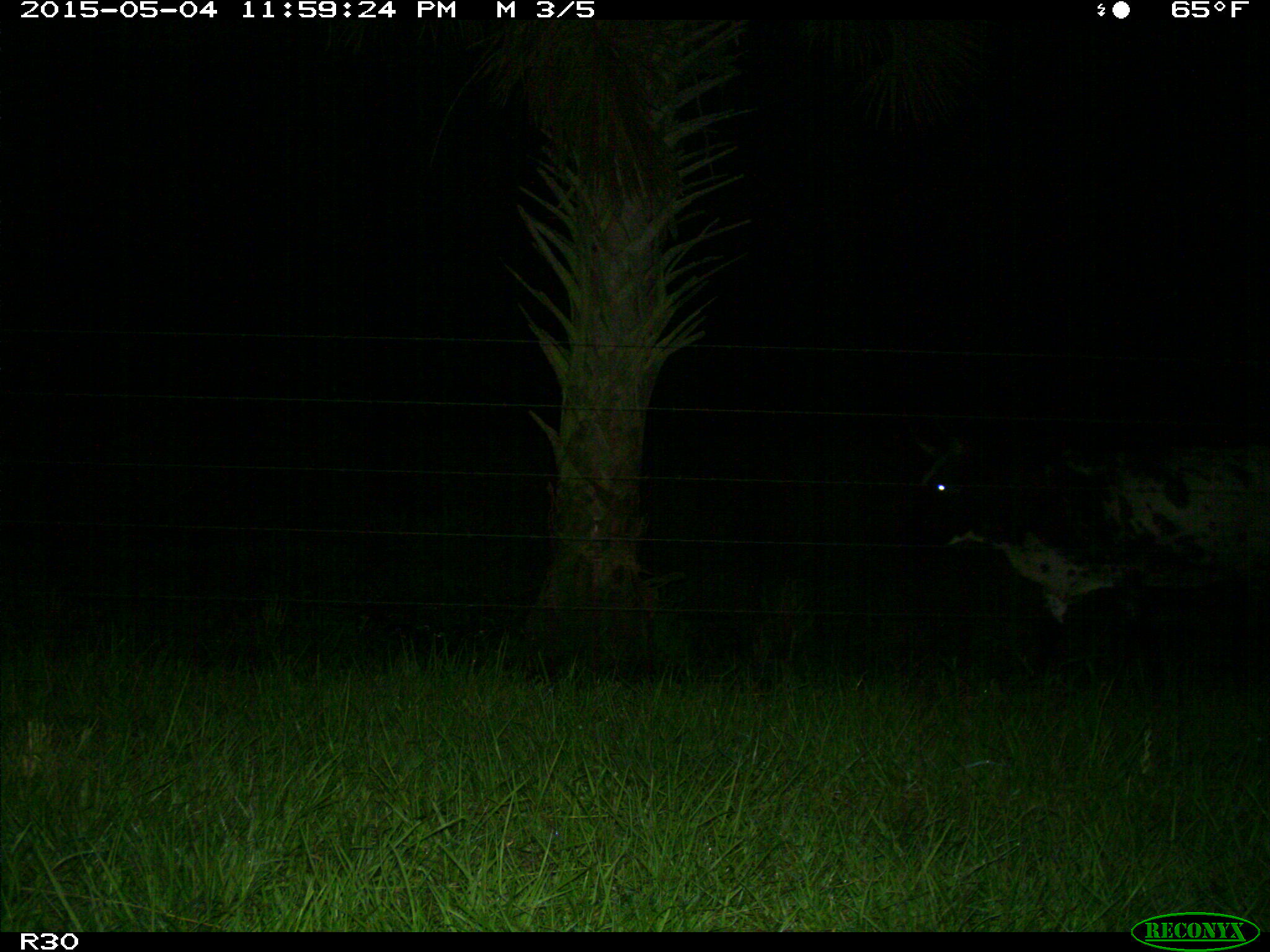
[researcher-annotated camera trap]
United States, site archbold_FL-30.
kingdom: Animalia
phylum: Chordata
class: Mammalia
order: Artiodactyla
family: Bovidae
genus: Bos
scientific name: Bos taurus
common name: domestic cow